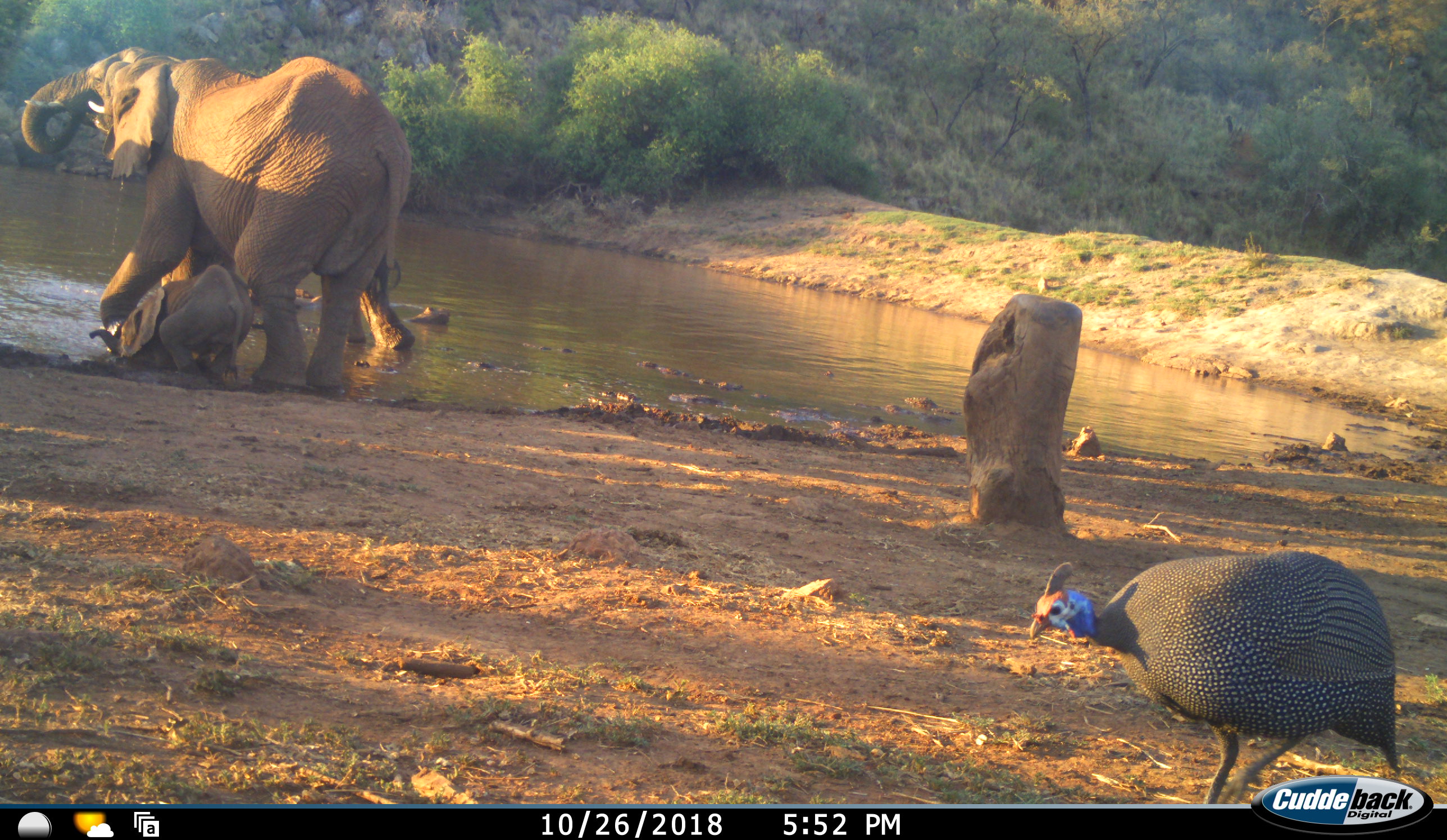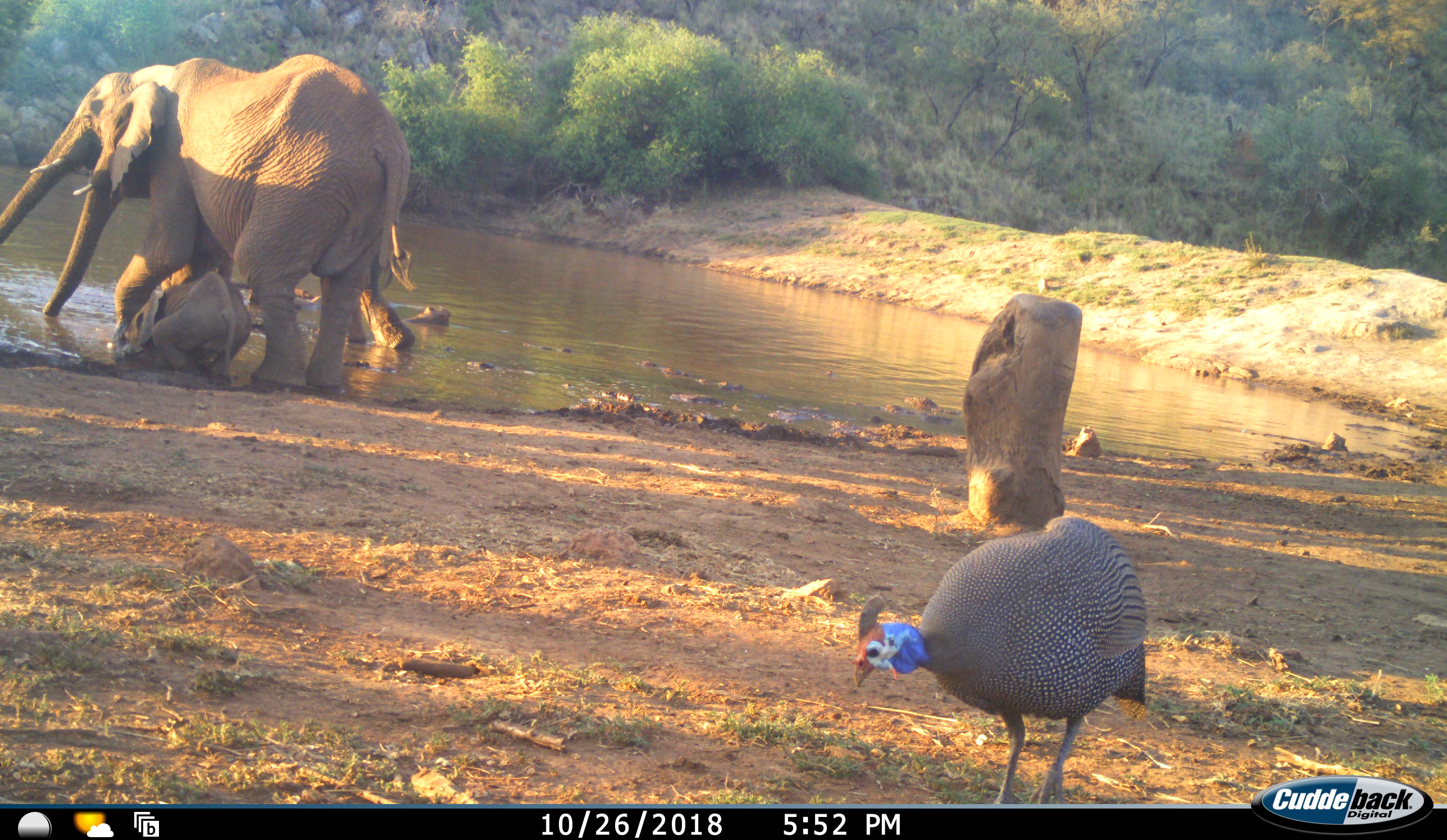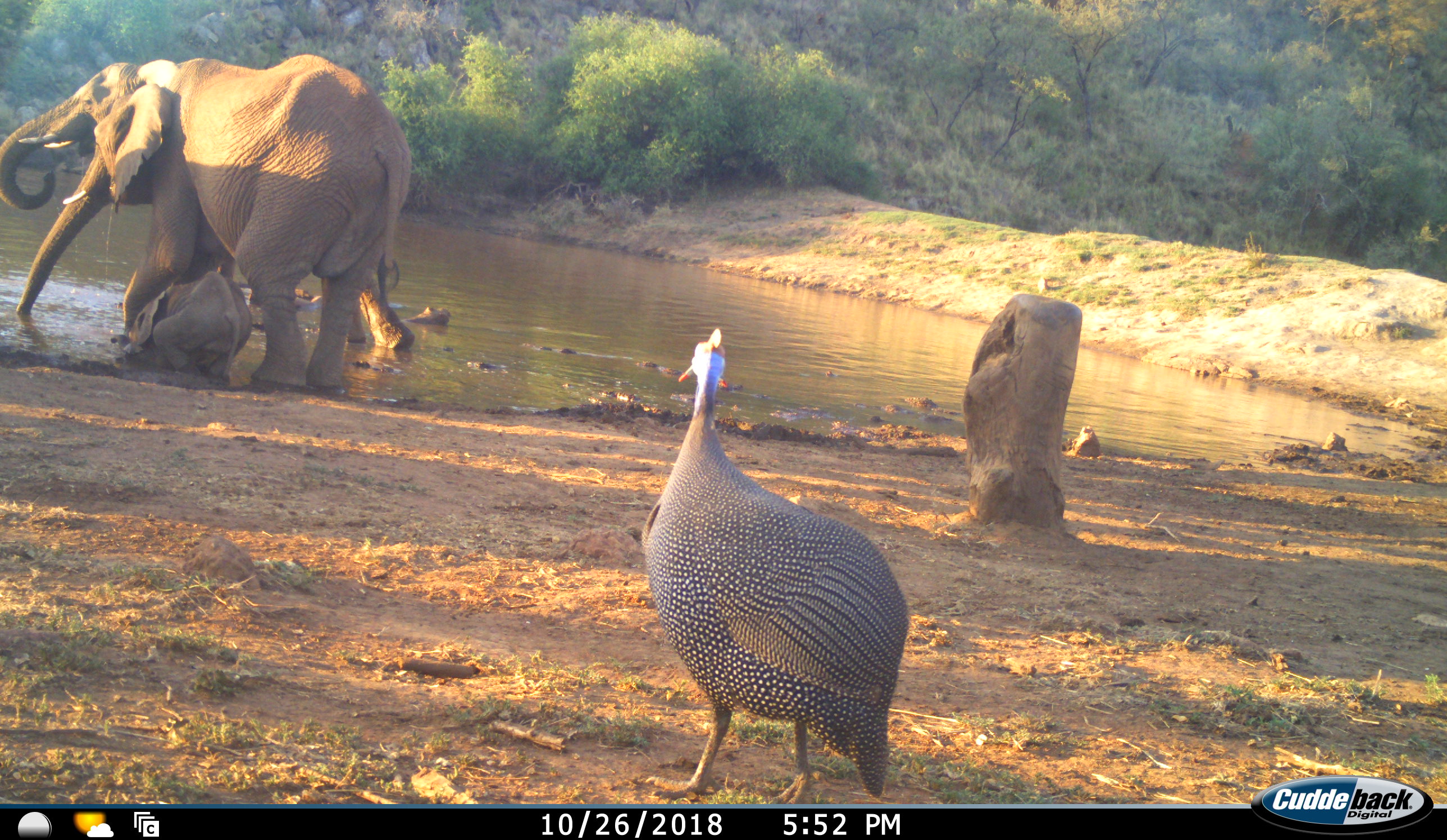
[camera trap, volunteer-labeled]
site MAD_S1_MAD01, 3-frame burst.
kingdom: Animalia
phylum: Chordata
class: Aves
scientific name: Aves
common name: bird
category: birdother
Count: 1.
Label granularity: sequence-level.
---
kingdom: Animalia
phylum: Chordata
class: Mammalia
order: Proboscidea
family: Elephantidae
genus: Loxodonta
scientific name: Loxodonta africana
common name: african bush elephant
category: elephant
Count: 3.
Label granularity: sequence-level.